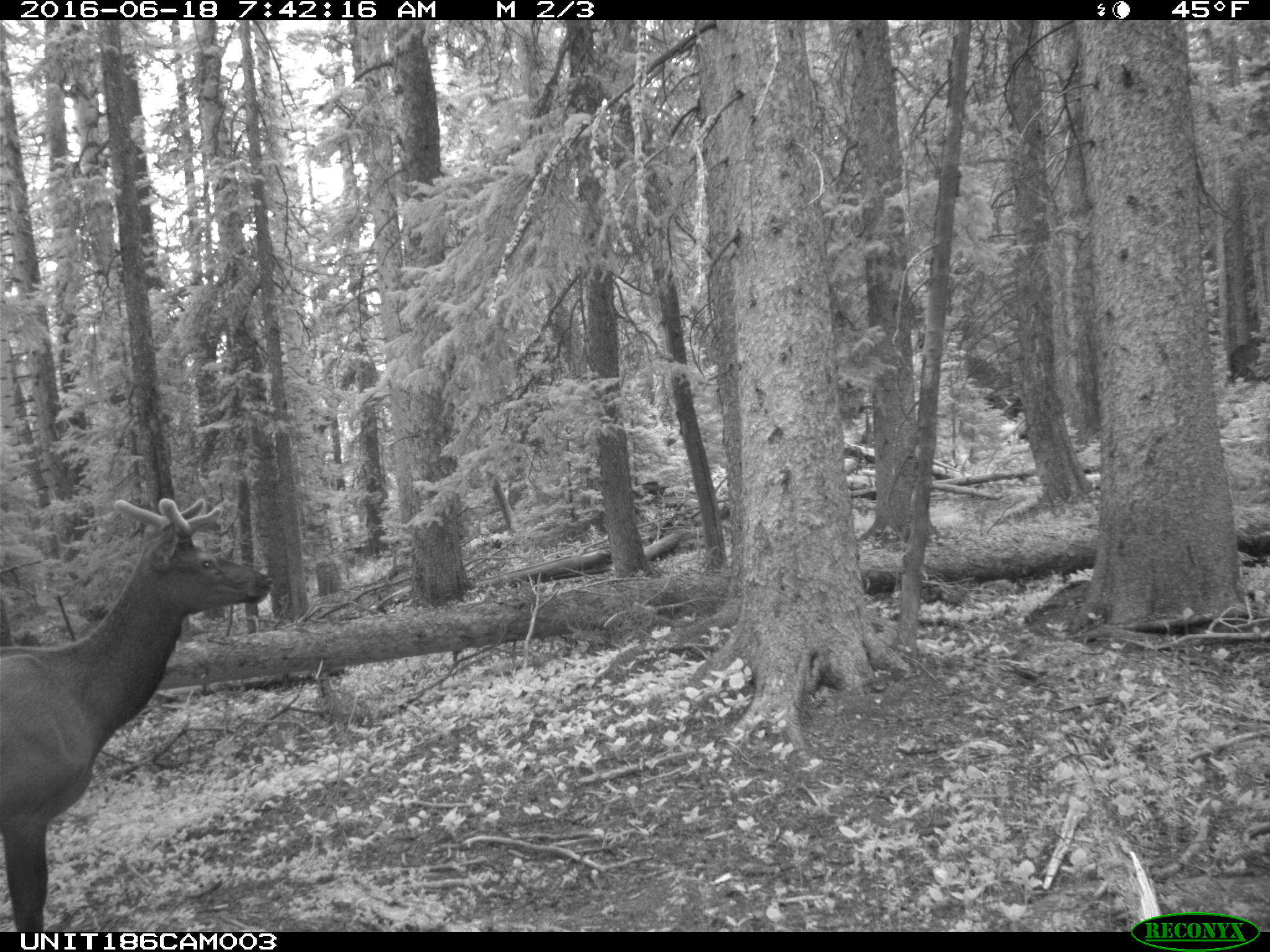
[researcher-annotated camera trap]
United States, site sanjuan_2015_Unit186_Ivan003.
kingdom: Animalia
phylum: Chordata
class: Mammalia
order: Artiodactyla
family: Cervidae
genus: Cervus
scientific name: Cervus elaphus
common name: red deer